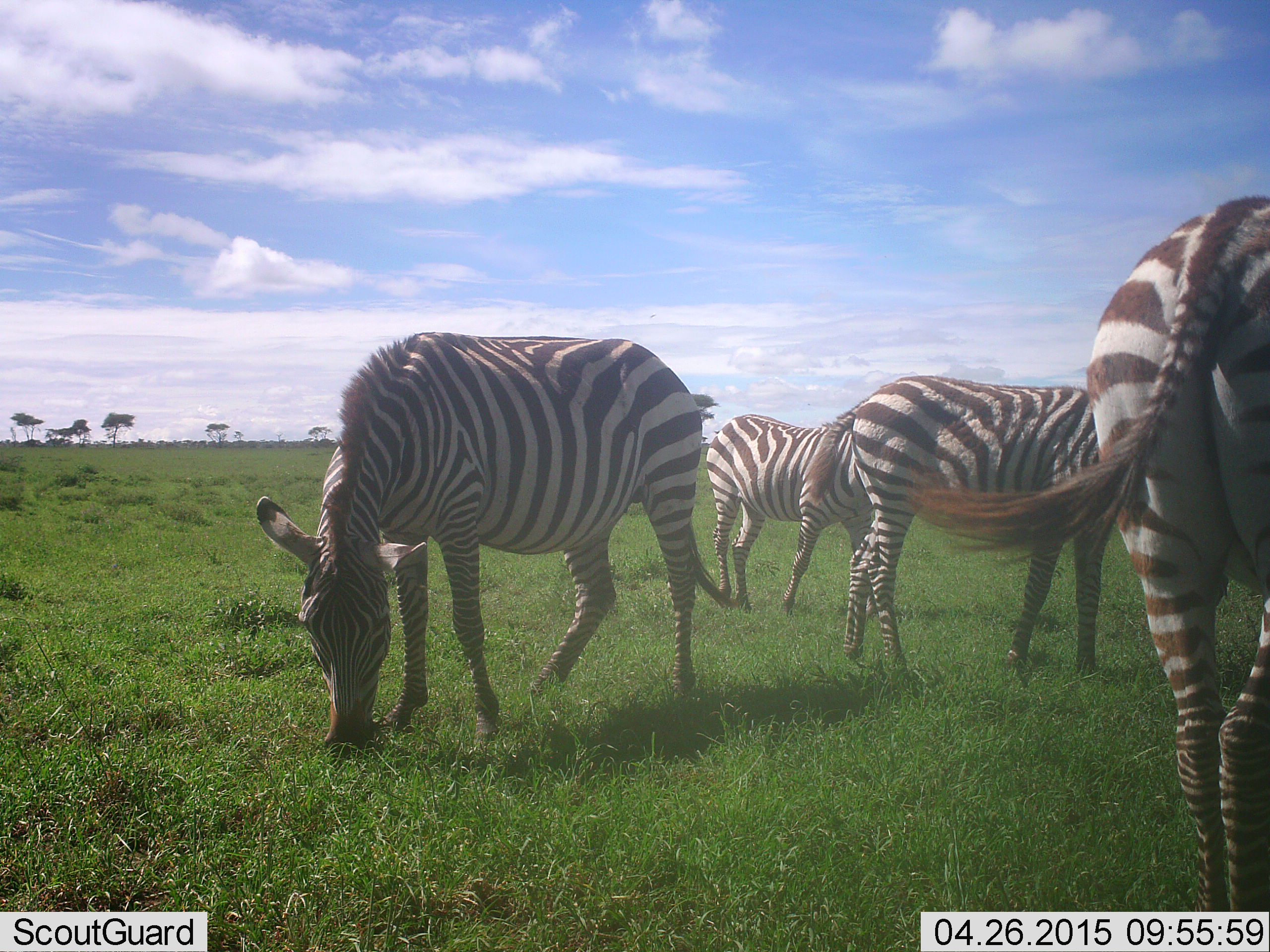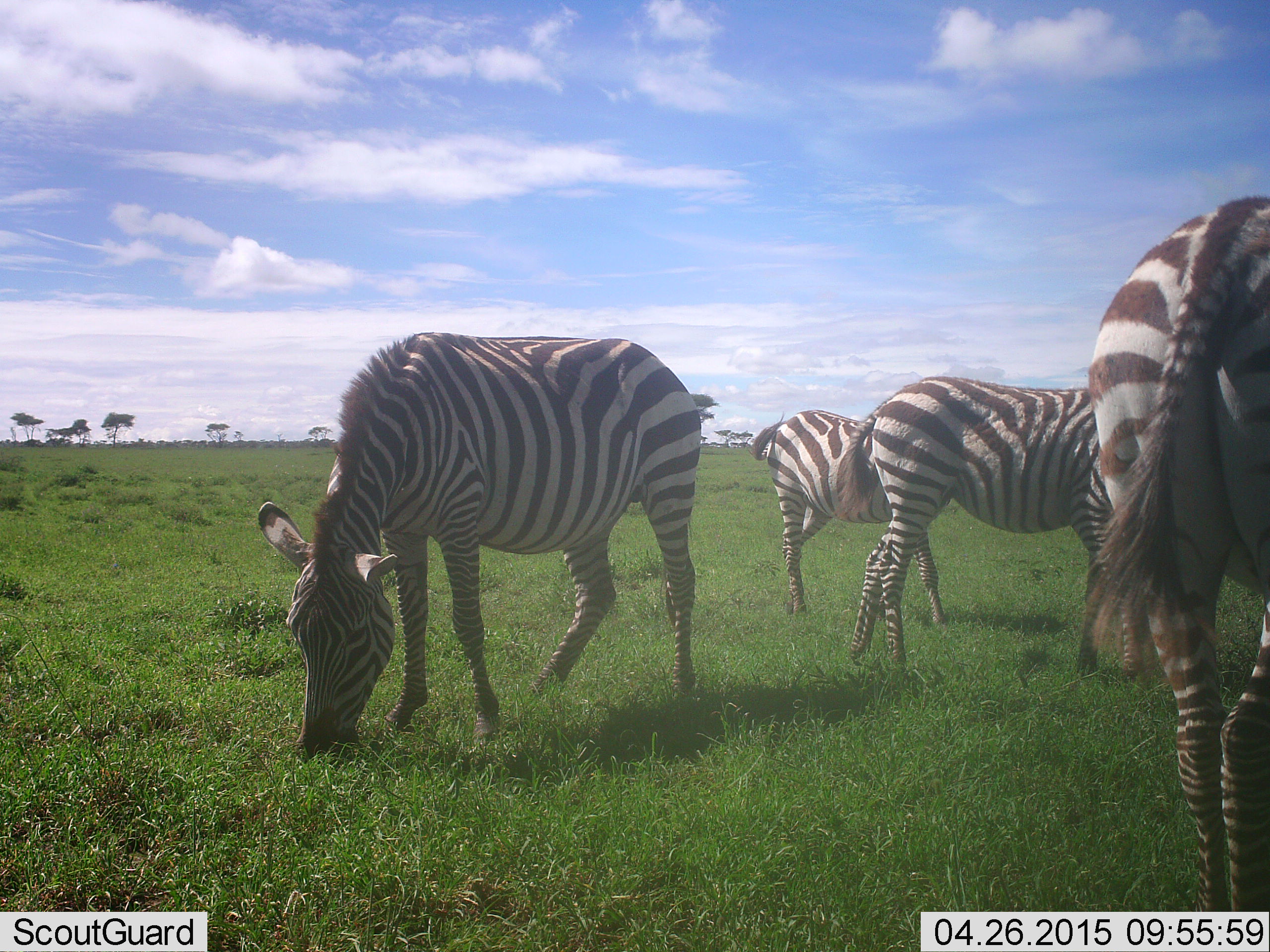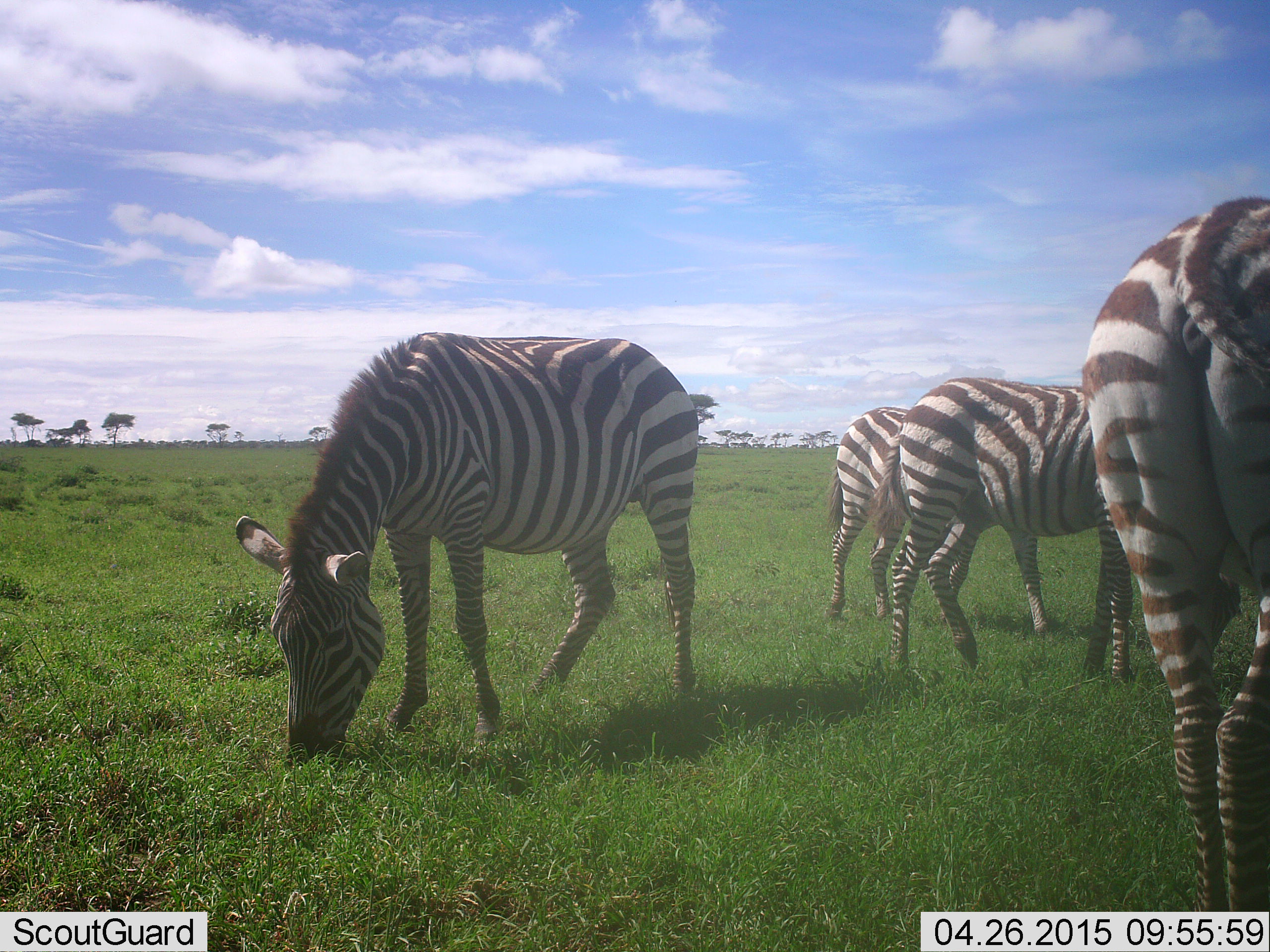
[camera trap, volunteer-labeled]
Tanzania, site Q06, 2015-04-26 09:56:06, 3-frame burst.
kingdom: Animalia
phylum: Chordata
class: Mammalia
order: Perissodactyla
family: Equidae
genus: Equus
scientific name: Equus quagga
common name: plains zebra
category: zebra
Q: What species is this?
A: Zebra (plains zebra) (Equus quagga).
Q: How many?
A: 4.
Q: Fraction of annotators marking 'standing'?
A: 50%.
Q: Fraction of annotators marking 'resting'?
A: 0%.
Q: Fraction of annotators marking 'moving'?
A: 30%.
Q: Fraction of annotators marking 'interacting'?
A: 0%.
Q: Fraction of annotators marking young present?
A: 20%.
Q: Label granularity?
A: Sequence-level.